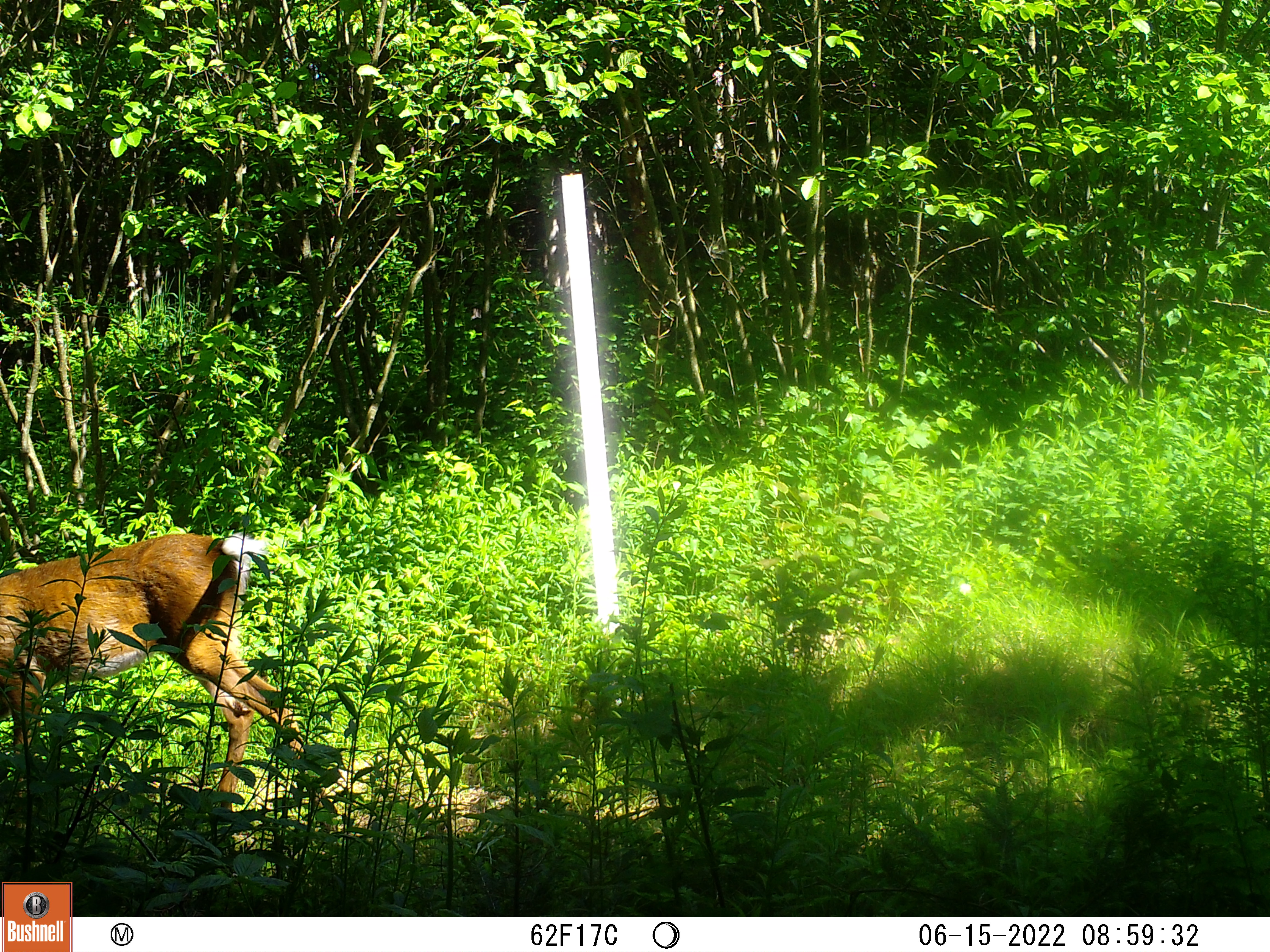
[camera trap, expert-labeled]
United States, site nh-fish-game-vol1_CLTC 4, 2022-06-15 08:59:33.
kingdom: Animalia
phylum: Chordata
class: Mammalia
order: Artiodactyla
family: Cervidae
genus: Odocoileus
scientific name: Odocoileus virginianus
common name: white-tailed deer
White-tailed deer (Odocoileus virginianus).